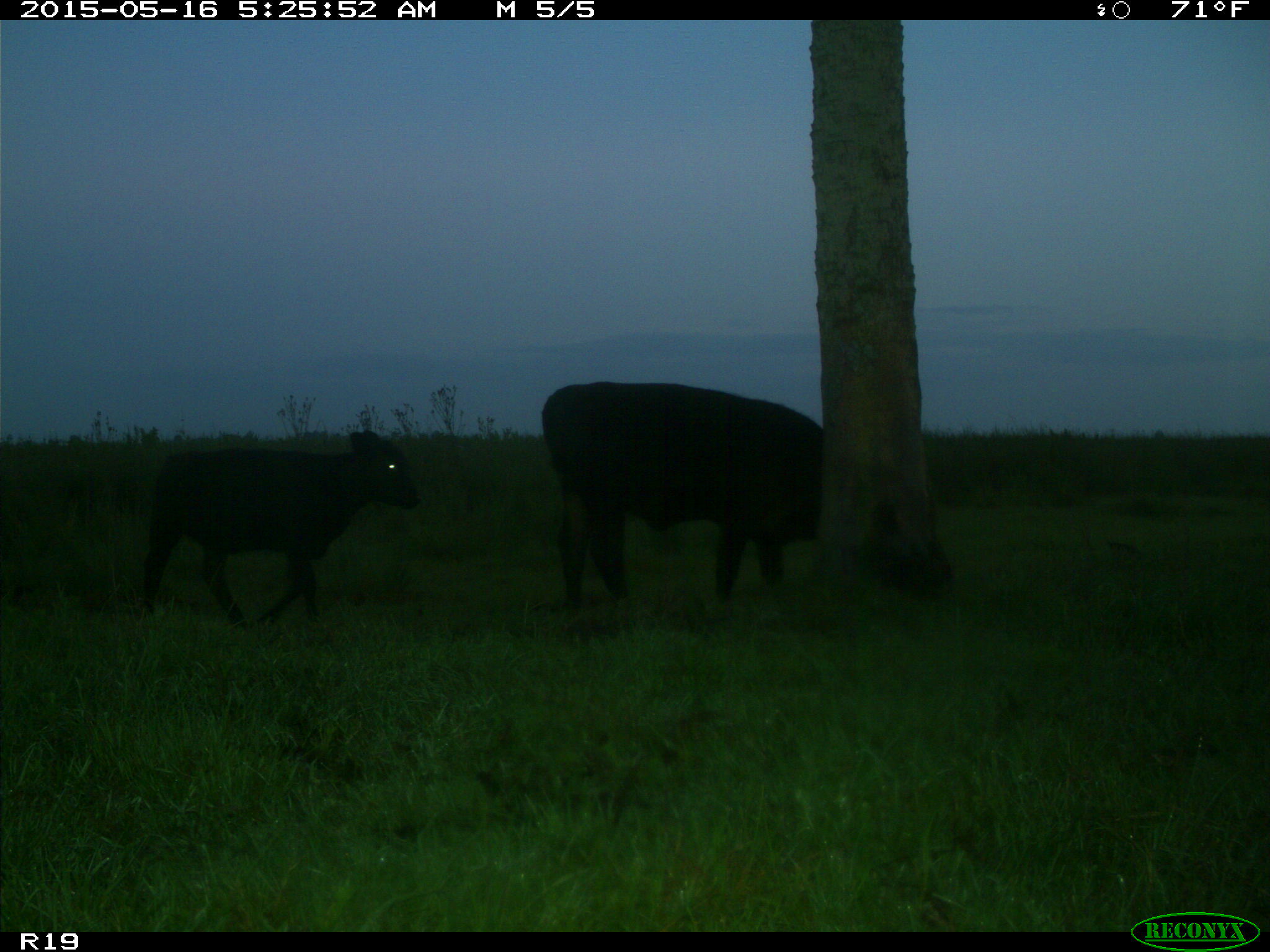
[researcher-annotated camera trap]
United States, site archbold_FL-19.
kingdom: Animalia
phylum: Chordata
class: Mammalia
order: Artiodactyla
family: Bovidae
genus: Bos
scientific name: Bos taurus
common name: domestic cow